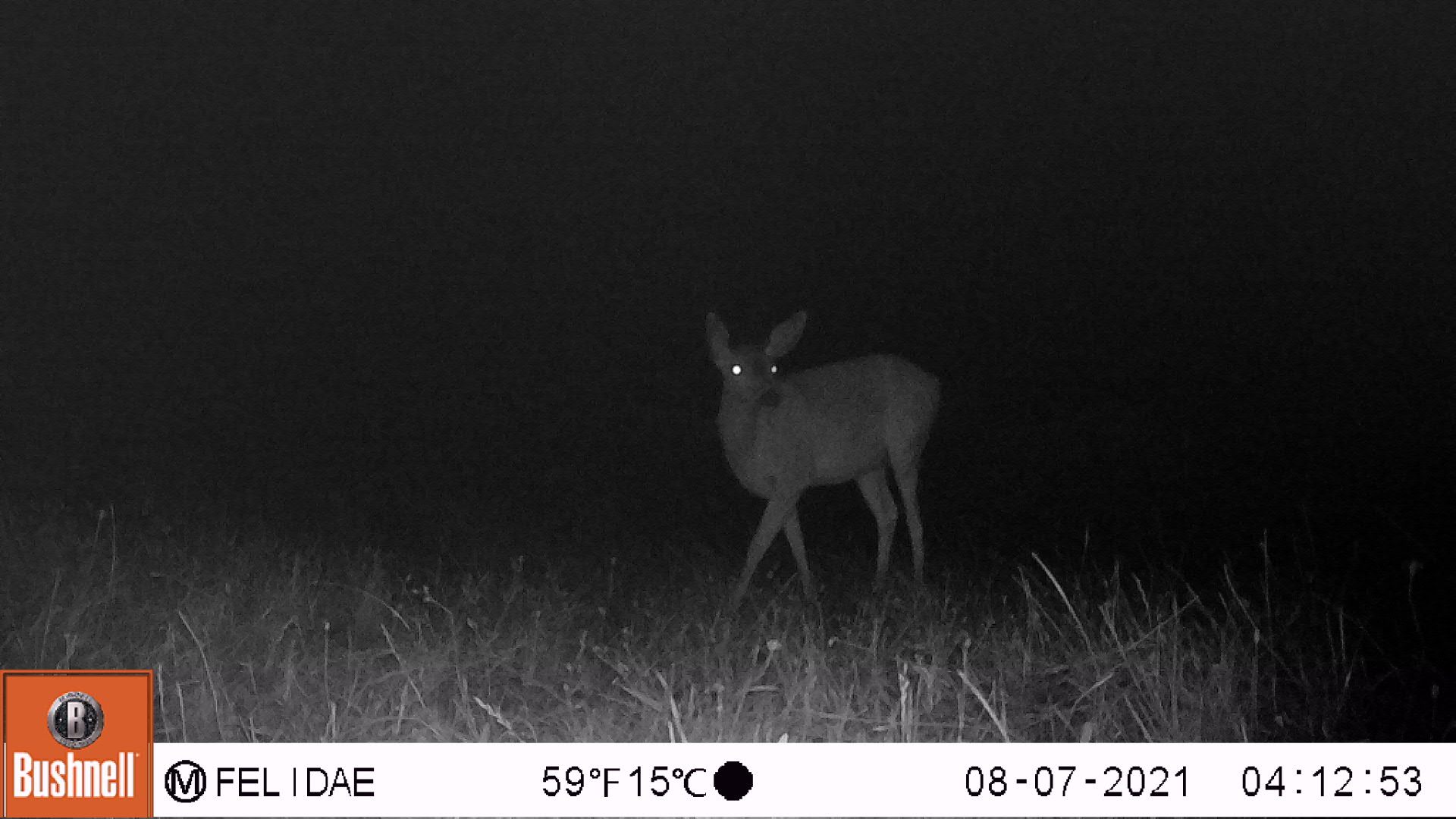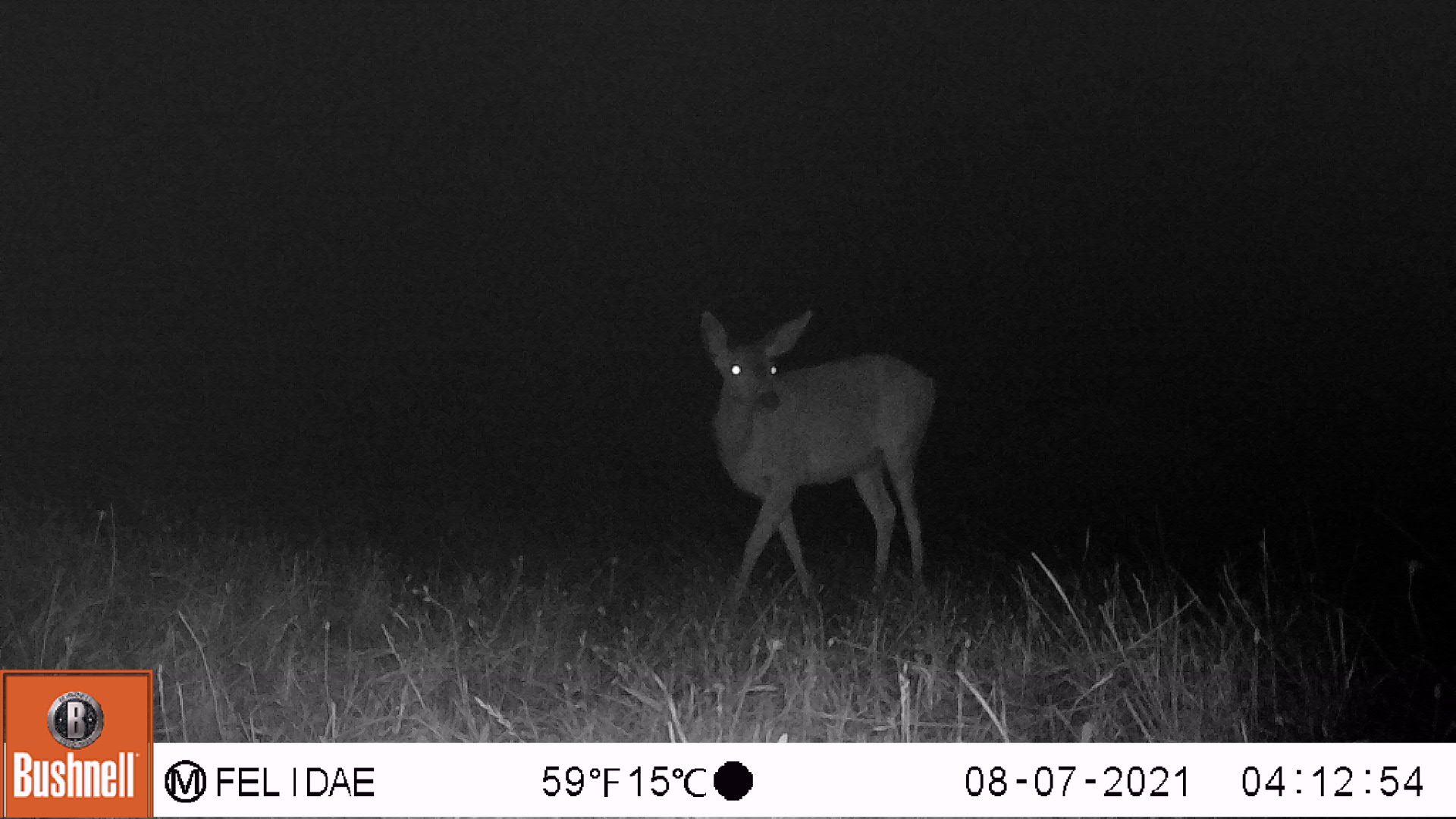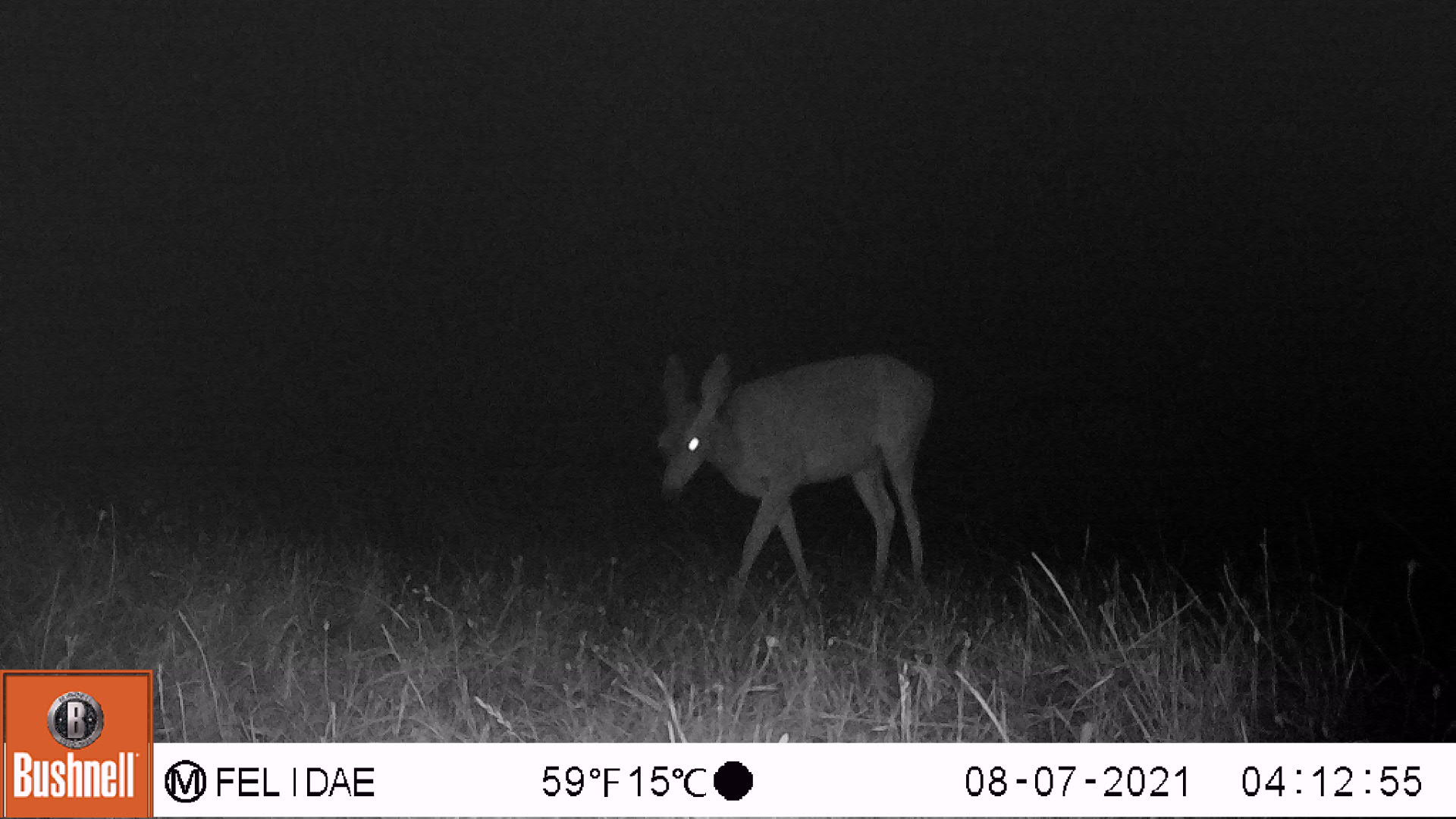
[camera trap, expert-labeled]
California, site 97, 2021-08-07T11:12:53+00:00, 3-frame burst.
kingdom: Animalia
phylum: Chordata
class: Mammalia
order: Artiodactyla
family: Cervidae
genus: Odocoileus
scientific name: Odocoileus hemionus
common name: mule deer